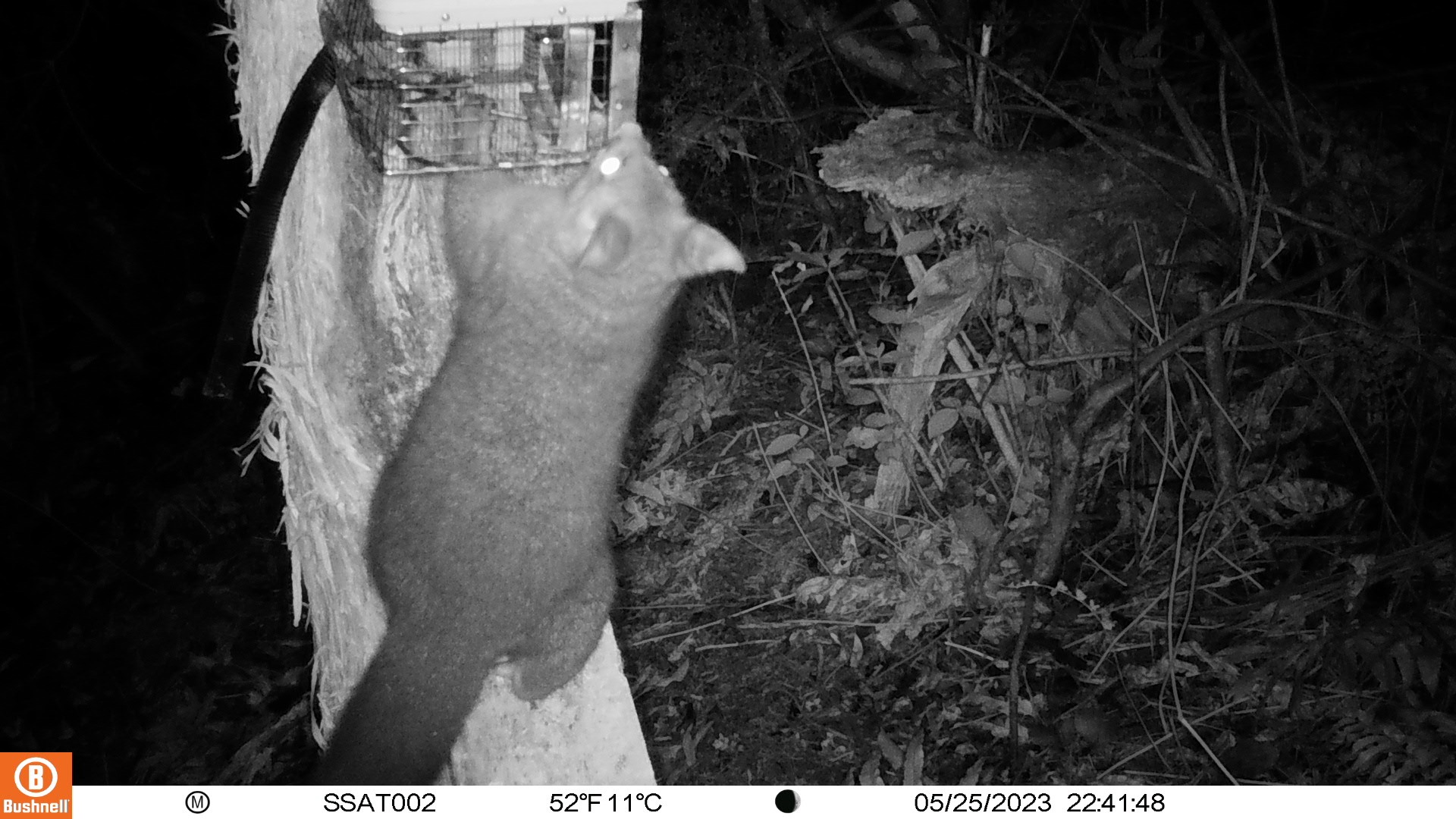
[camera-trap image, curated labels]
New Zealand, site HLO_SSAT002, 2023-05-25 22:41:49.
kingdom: Animalia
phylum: Chordata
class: Mammalia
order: Diprotodontia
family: Phalangeridae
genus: Trichosurus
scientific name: Trichosurus vulpecula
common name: common brushtail possum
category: possum